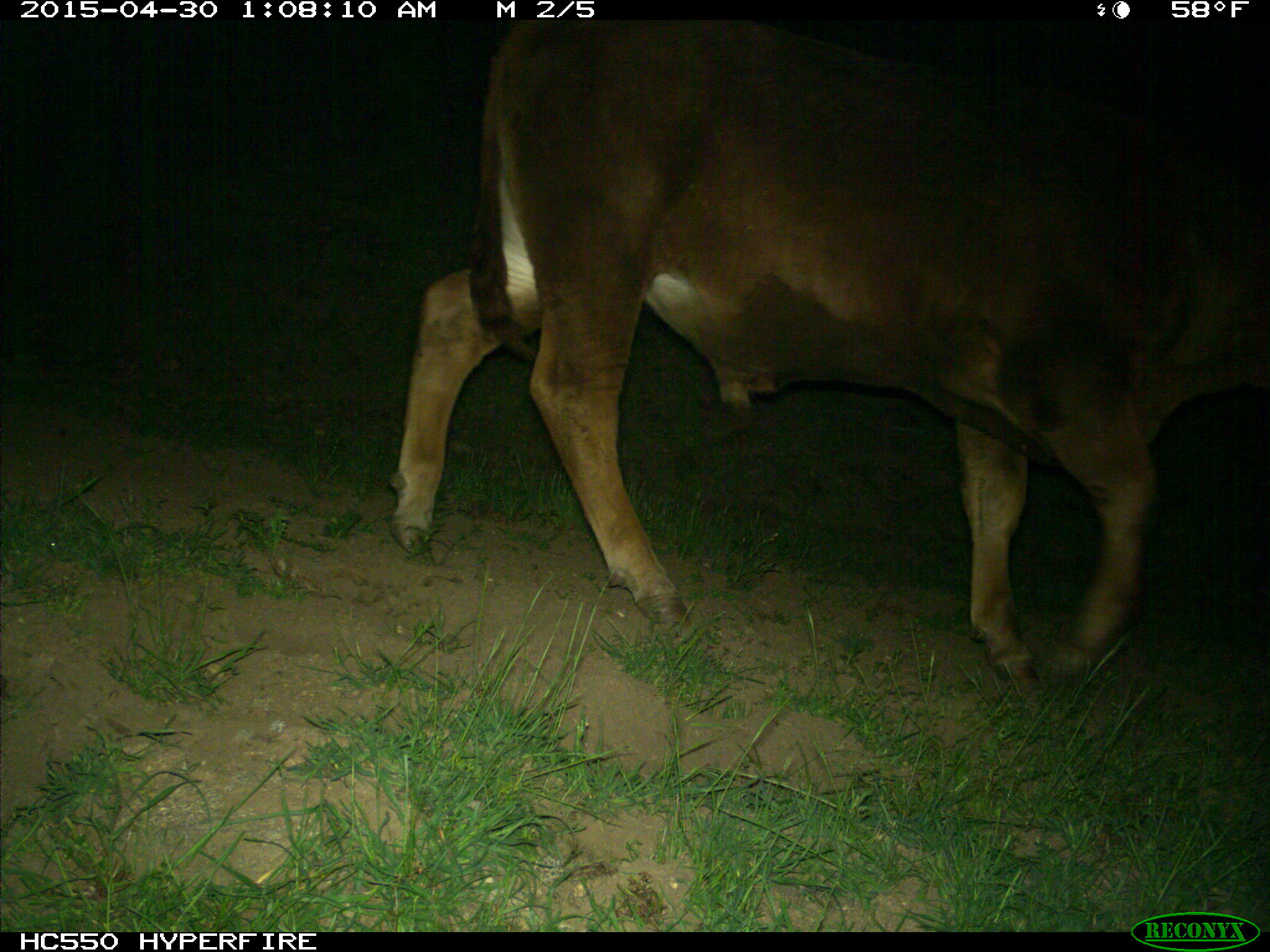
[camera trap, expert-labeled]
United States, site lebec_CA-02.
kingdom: Animalia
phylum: Chordata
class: Mammalia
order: Artiodactyla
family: Bovidae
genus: Bos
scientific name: Bos taurus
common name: domestic cow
Bos taurus (domestic cow).